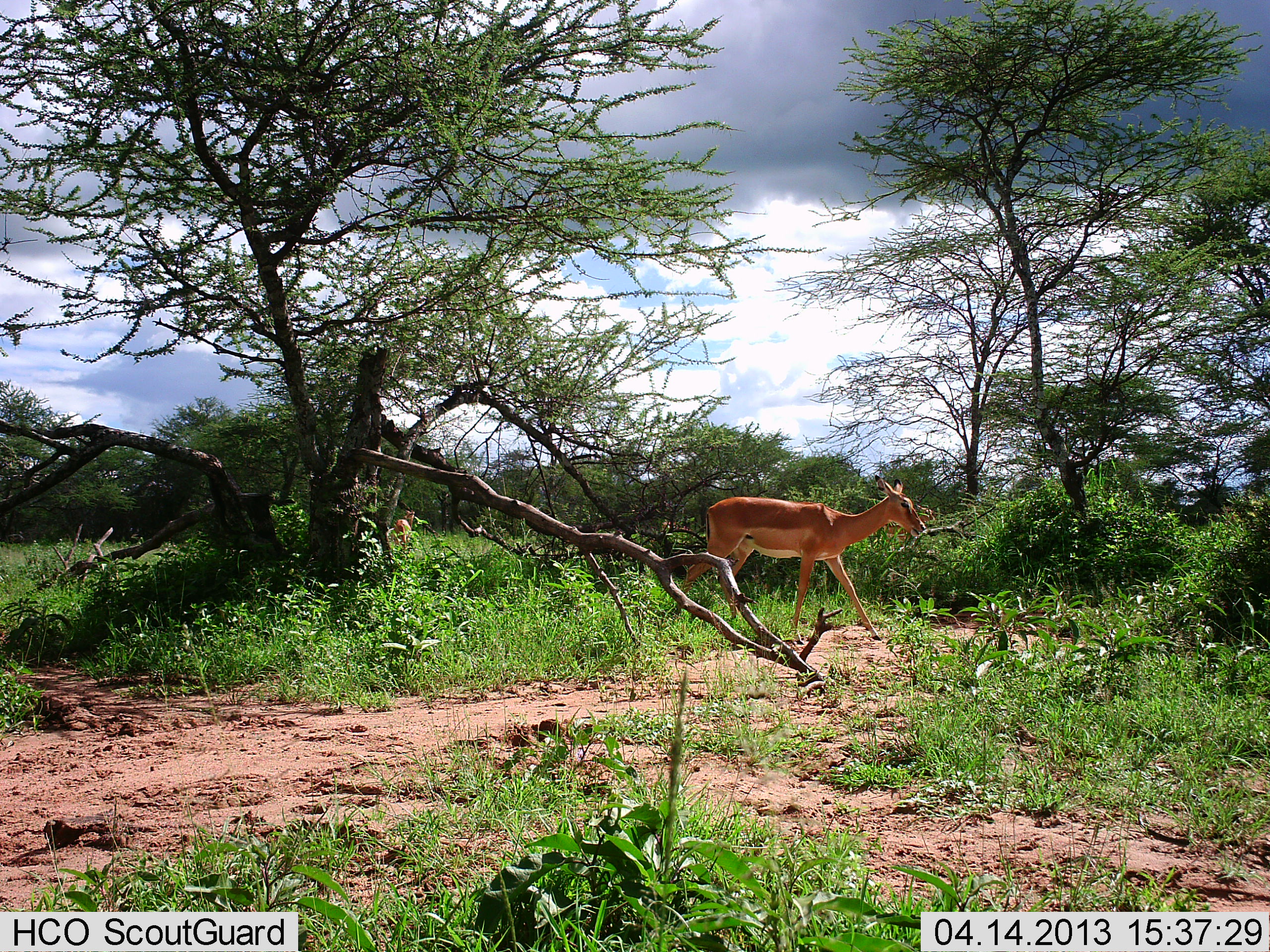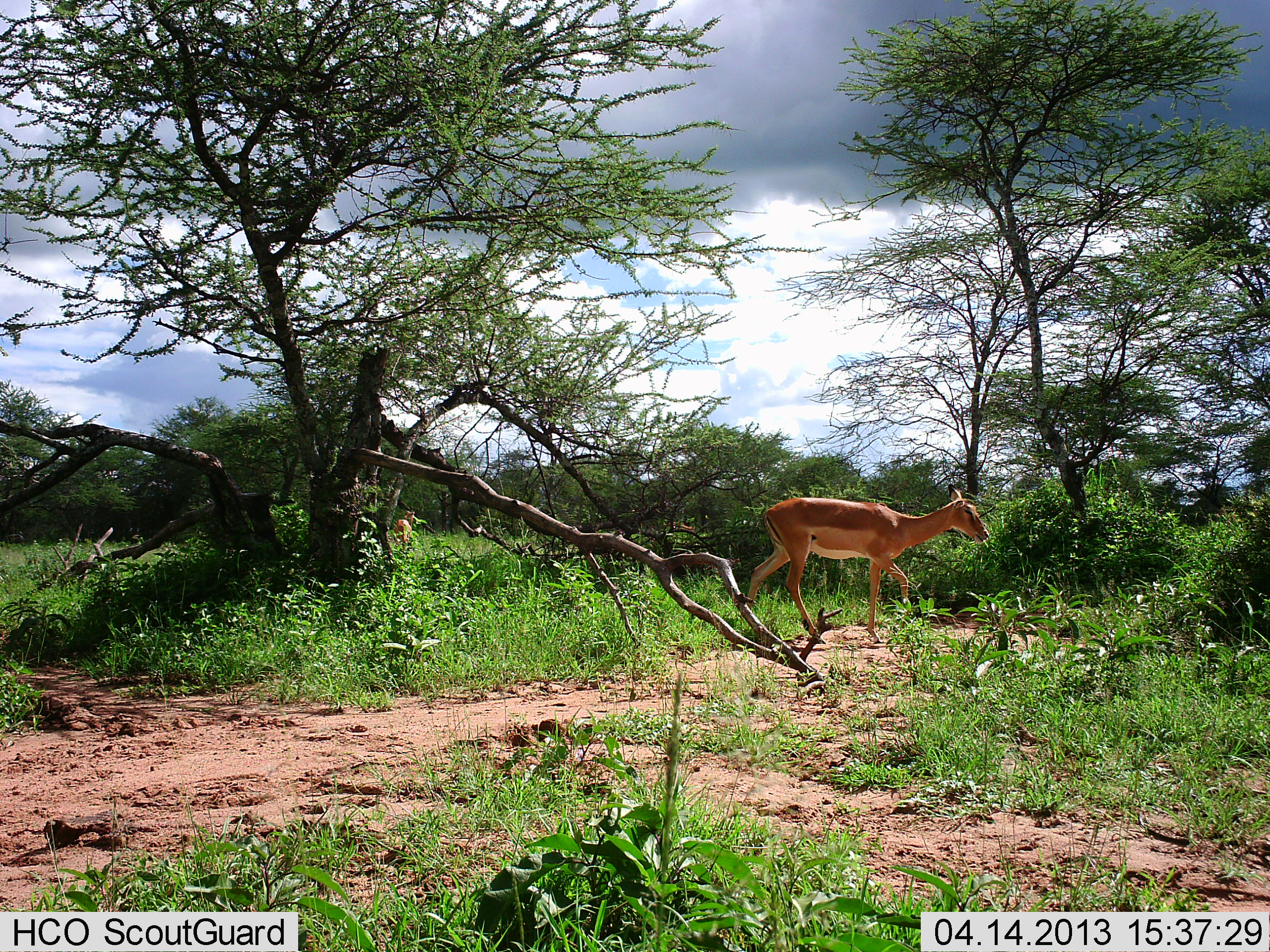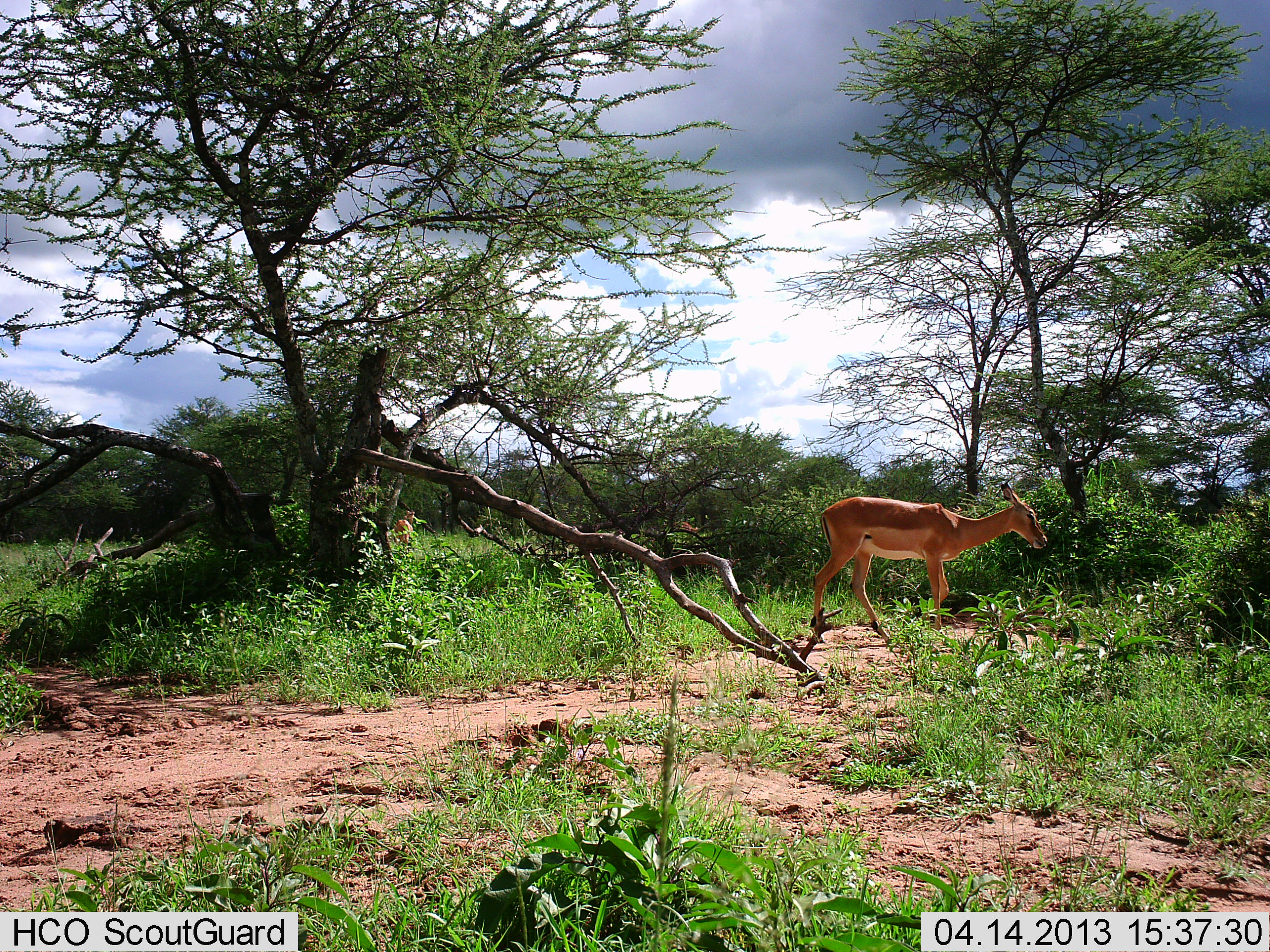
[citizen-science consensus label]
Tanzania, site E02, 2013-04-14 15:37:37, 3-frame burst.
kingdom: Animalia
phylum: Chordata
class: Mammalia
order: Artiodactyla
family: Bovidae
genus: Aepyceros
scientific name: Aepyceros melampus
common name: impala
Impala (Aepyceros melampus), count 2. Behavior (volunteer vote fractions): standing 33%, resting 0%, moving 100%, interacting 0%. Young present (vote fraction): 0%. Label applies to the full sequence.